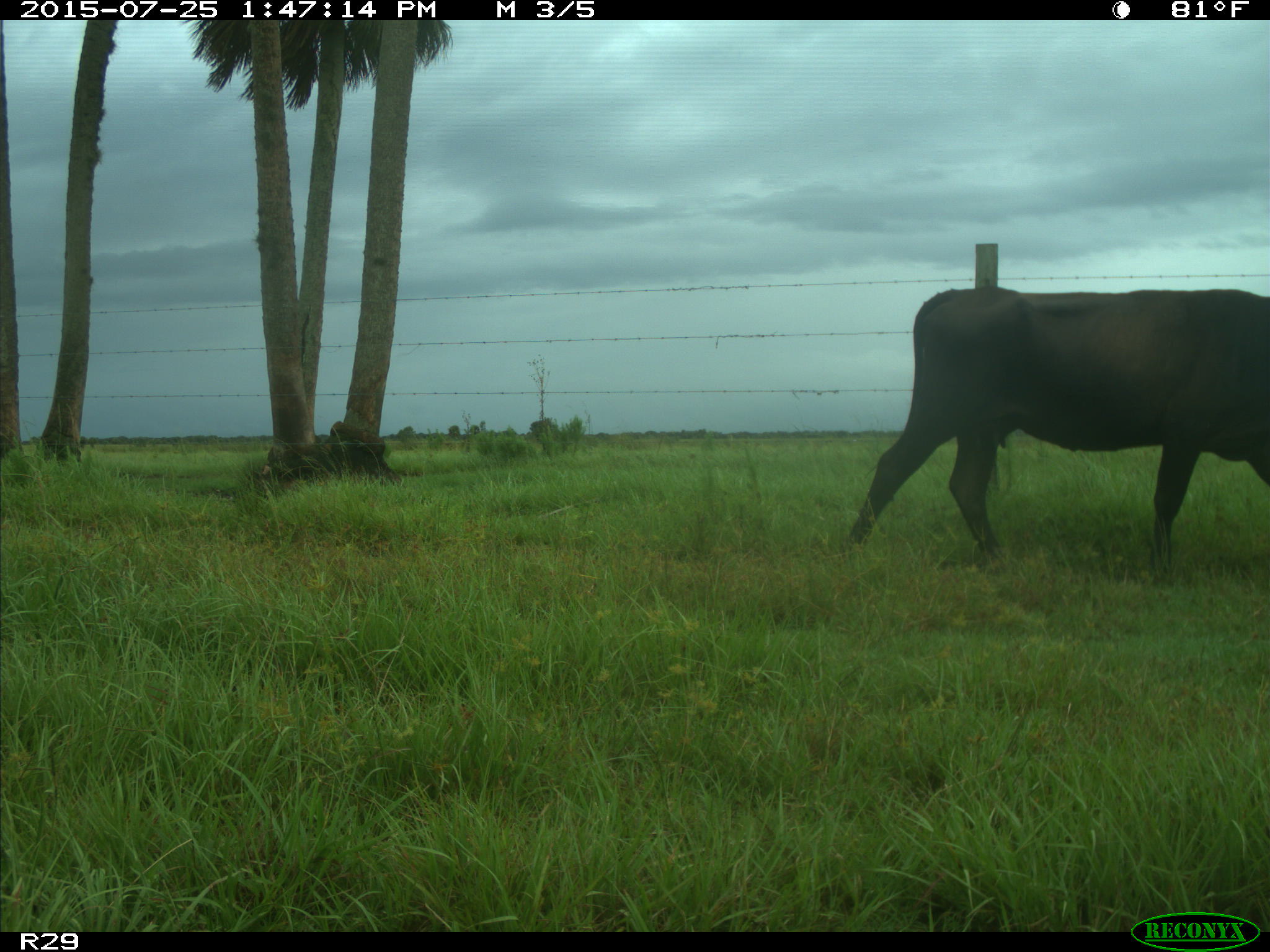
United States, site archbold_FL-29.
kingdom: Animalia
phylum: Chordata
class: Mammalia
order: Artiodactyla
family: Bovidae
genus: Bos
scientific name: Bos taurus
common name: domestic cow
Bos taurus (domestic cow).